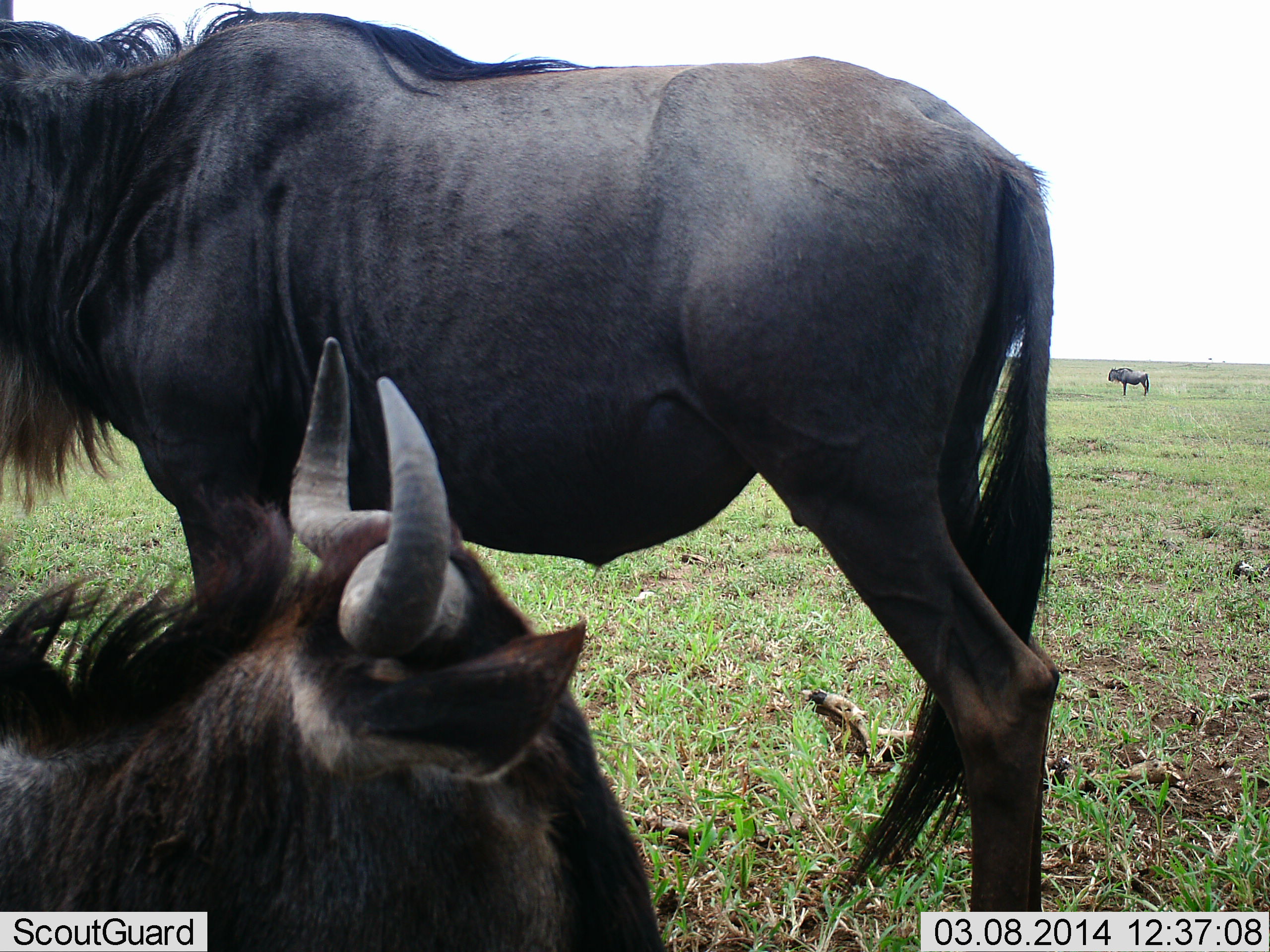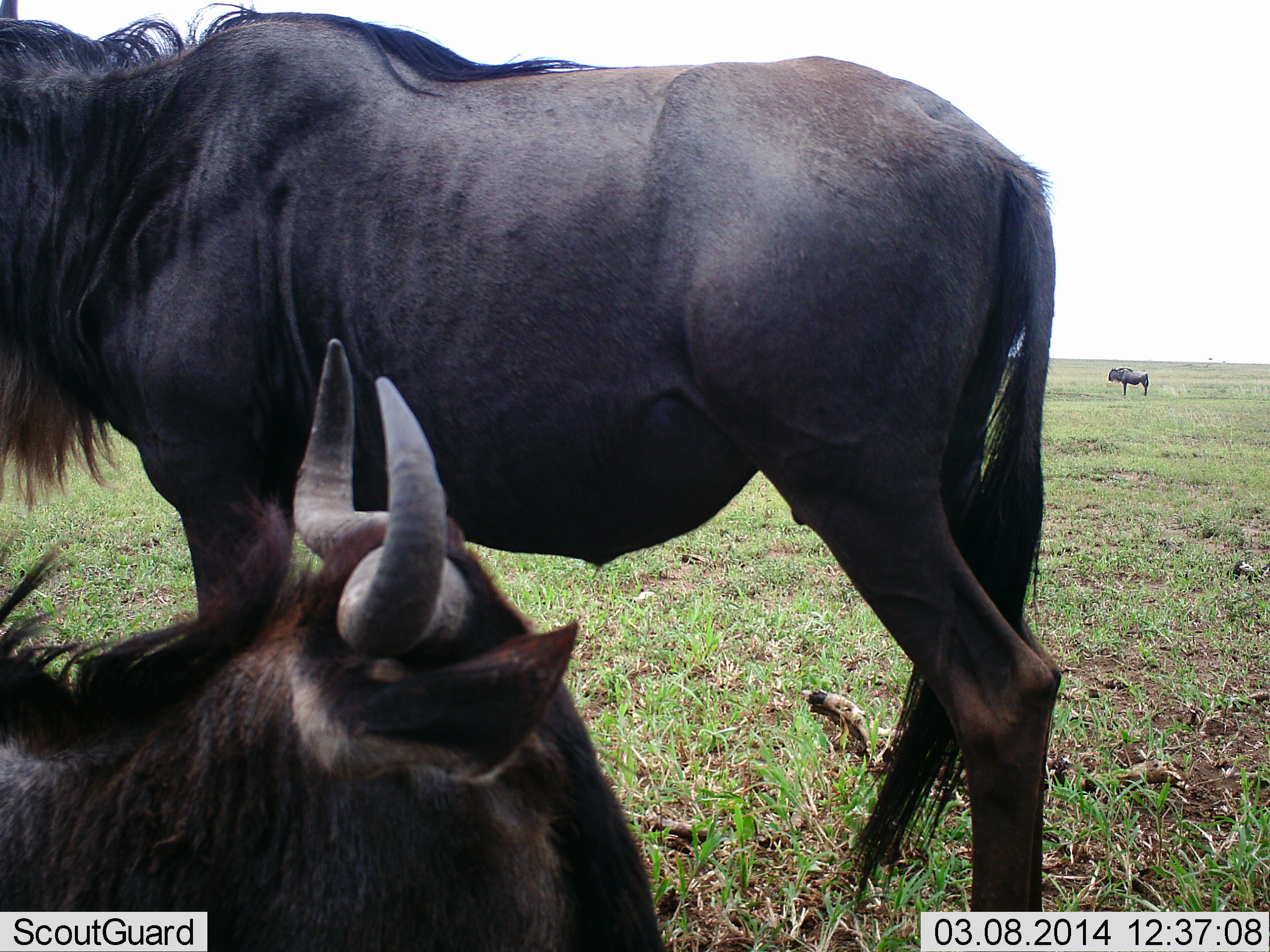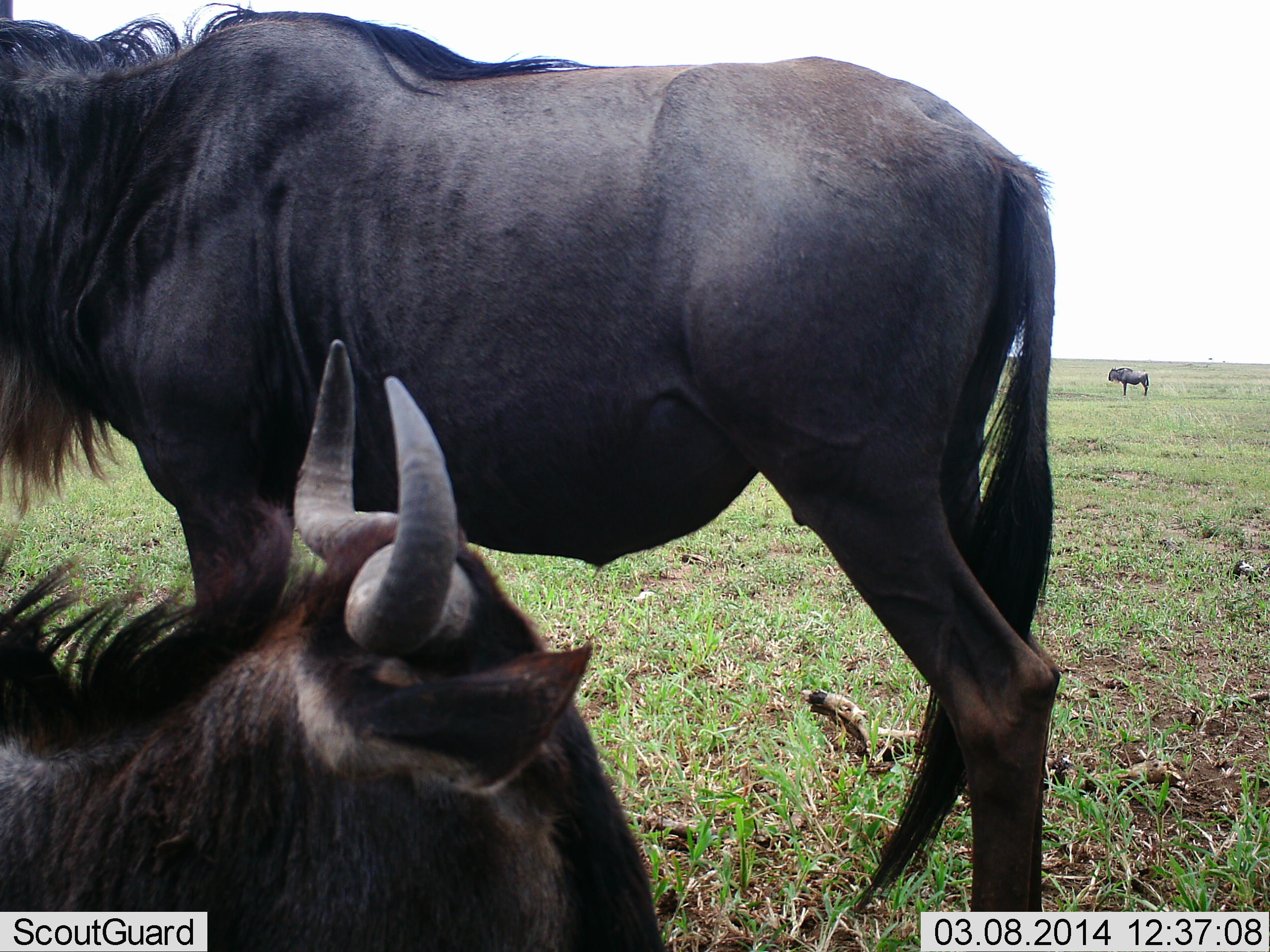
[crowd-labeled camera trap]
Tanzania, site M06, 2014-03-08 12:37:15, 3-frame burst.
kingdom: Animalia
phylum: Chordata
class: Mammalia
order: Artiodactyla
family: Bovidae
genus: Connochaetes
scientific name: Connochaetes taurinus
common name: blue wildebeest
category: wildebeest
Wildebeest (blue wildebeest) (Connochaetes taurinus), count 3. Behavior (volunteer vote fractions): standing 88%, resting 82%, moving 1%, interacting 0%. Young present (vote fraction): 3%. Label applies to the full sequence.